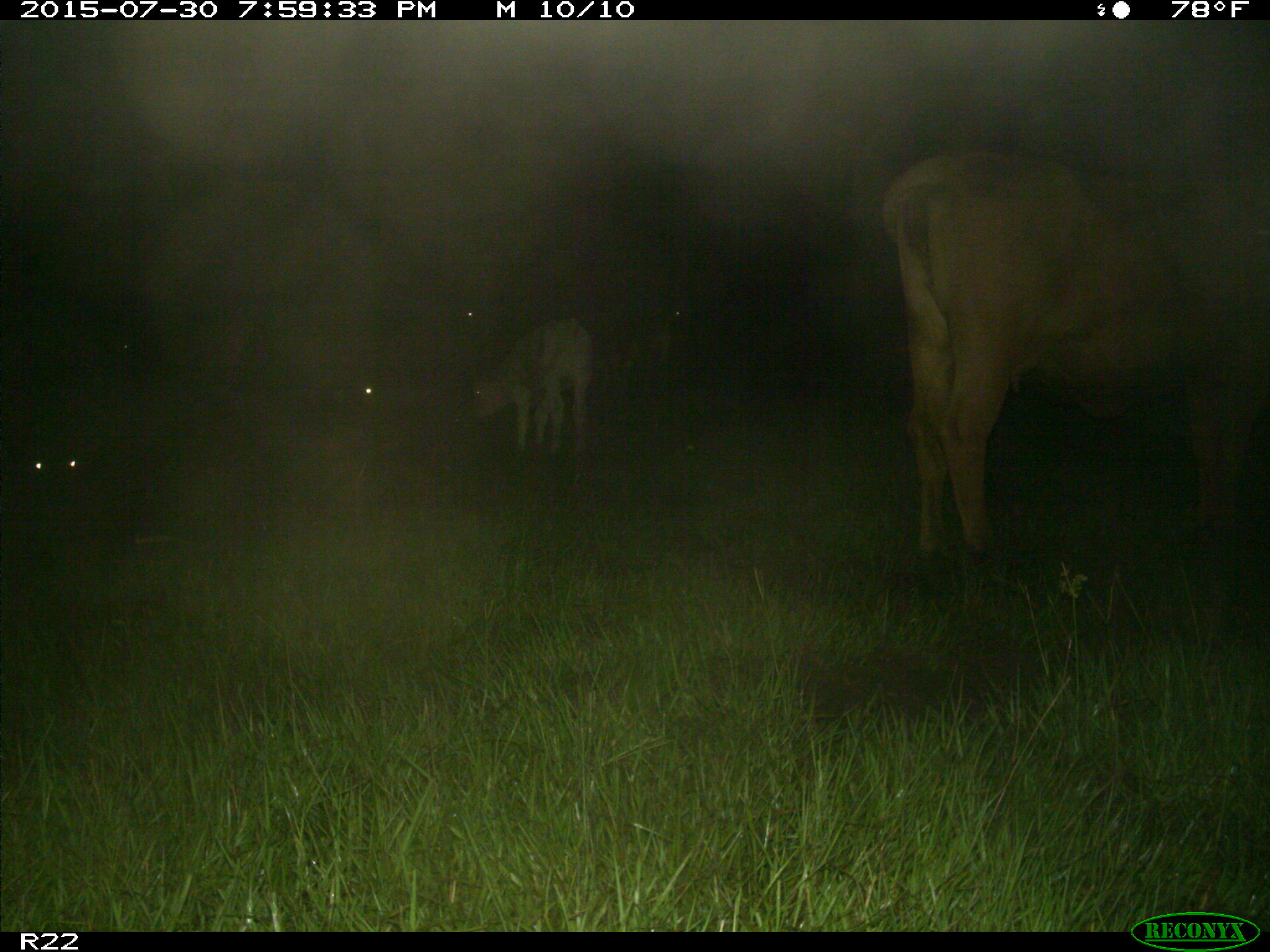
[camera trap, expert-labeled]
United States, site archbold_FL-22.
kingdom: Animalia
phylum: Chordata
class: Mammalia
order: Artiodactyla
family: Bovidae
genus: Bos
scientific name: Bos taurus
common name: domestic cow